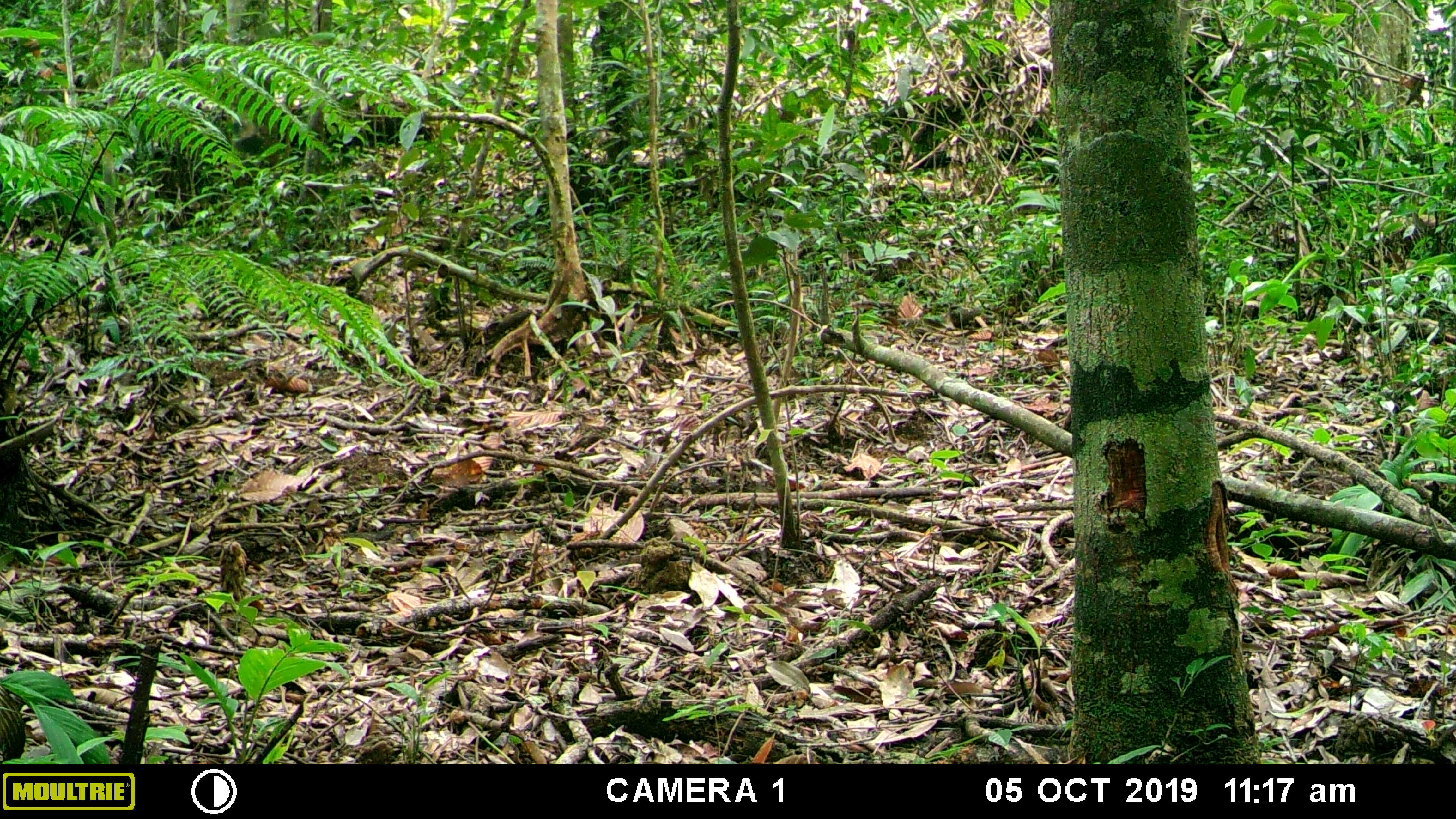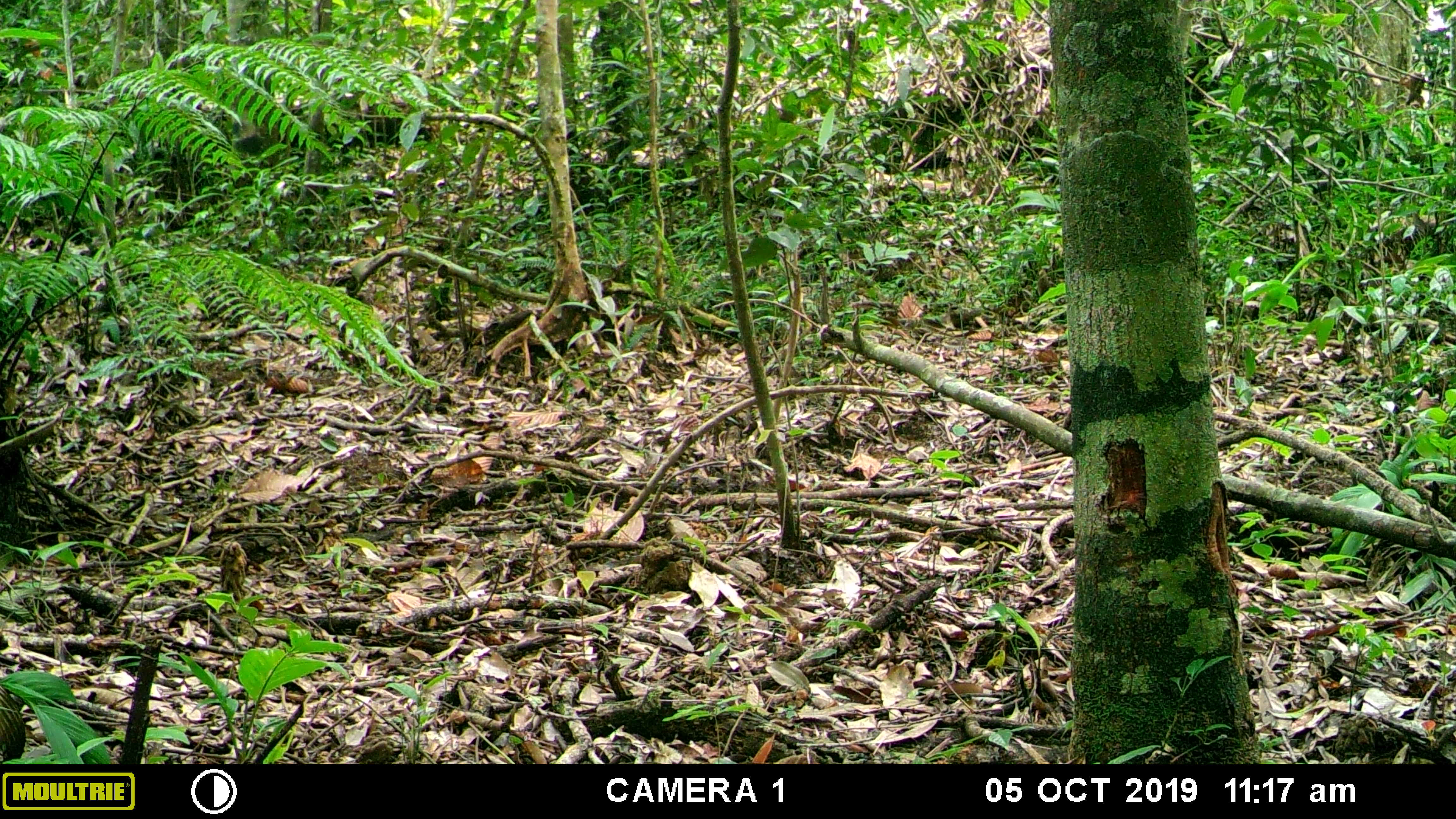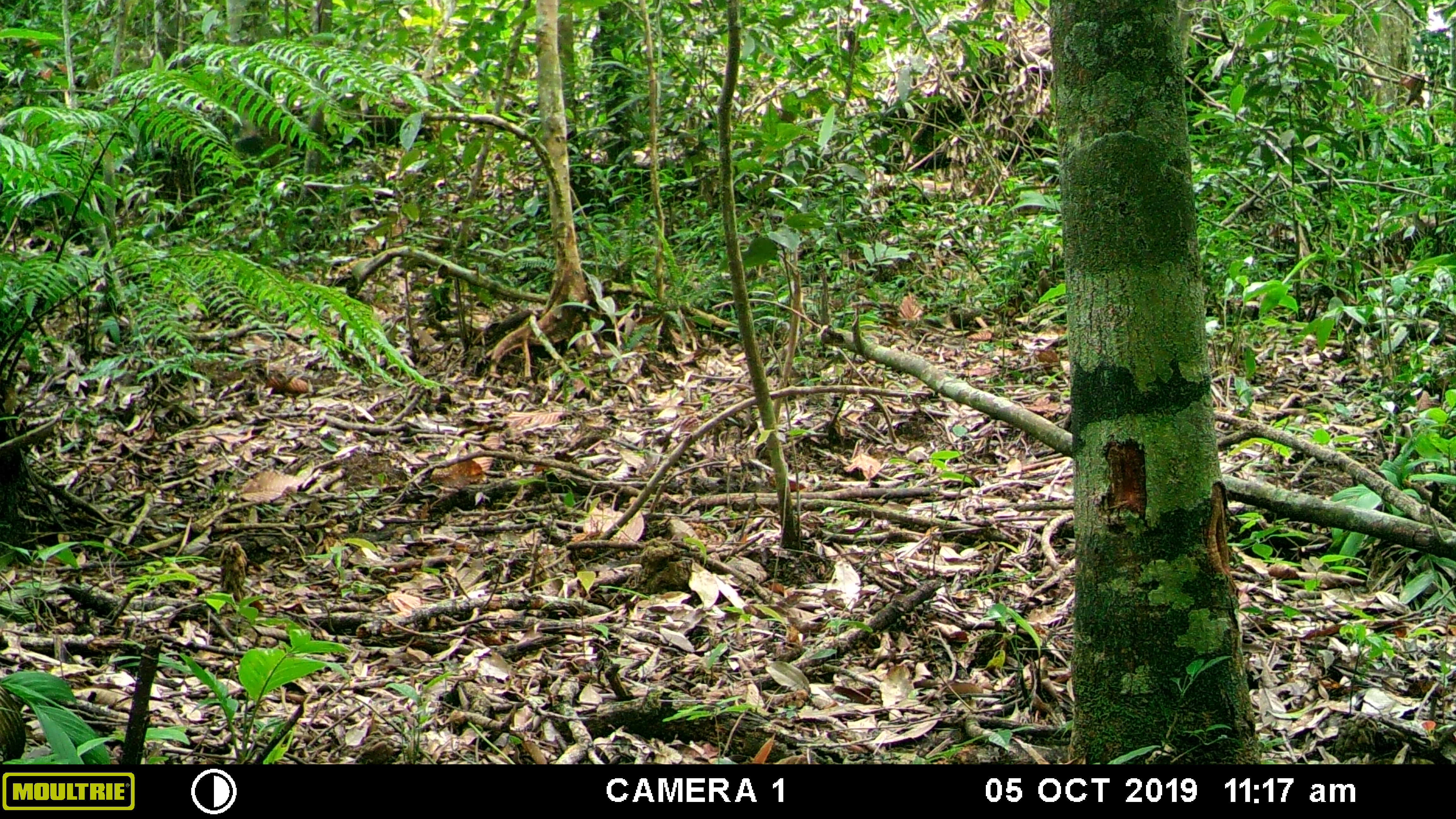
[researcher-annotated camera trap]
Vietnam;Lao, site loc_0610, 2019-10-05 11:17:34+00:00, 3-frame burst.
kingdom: Animalia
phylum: Chordata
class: Mammalia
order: Primates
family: Cercopithecidae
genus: Macaca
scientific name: Macaca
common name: macaques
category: assam or rhesus macaque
Assam or rhesus macaque (macaques) (Macaca). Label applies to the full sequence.